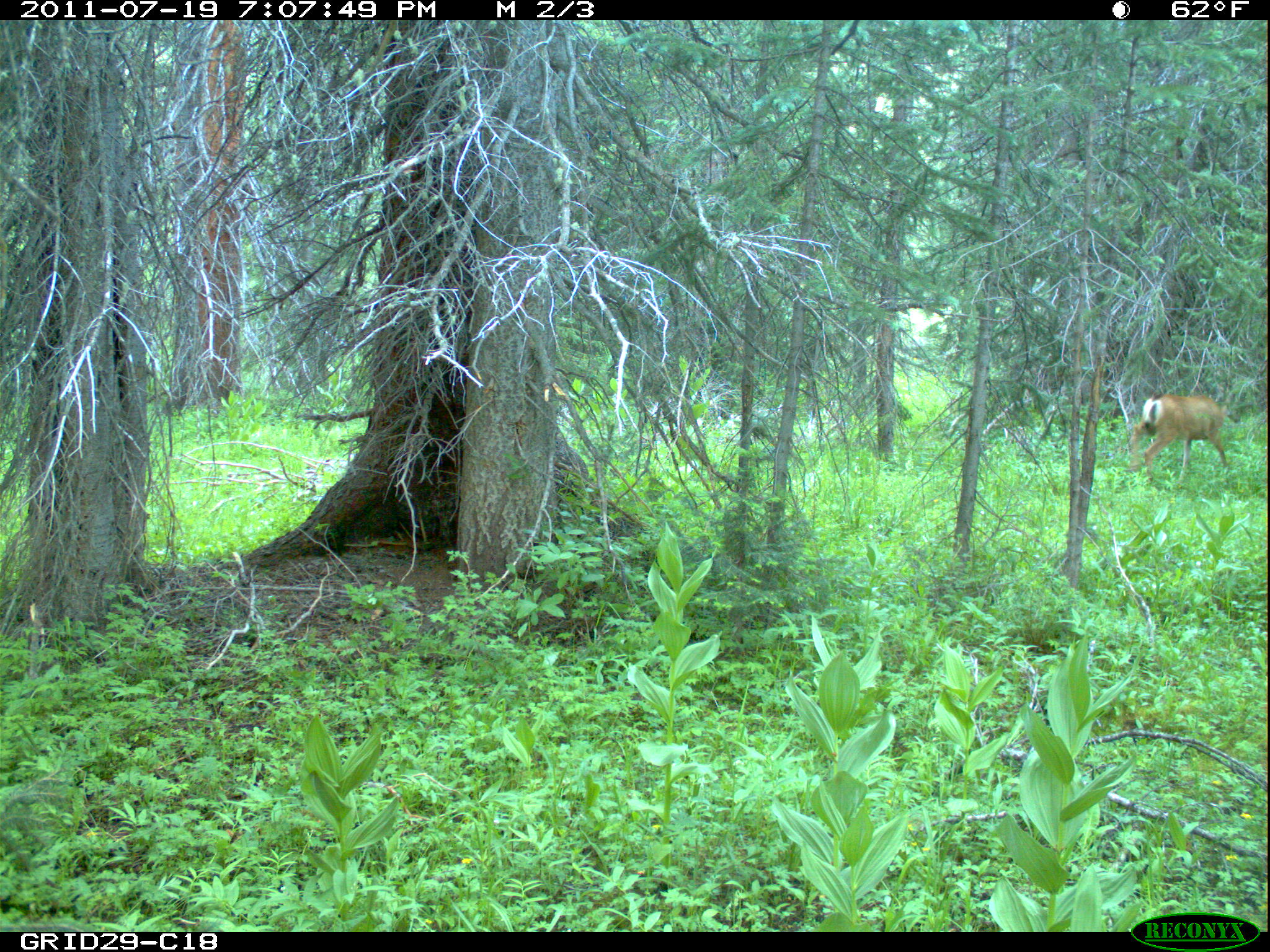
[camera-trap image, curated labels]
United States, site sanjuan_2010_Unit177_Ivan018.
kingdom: Animalia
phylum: Chordata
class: Mammalia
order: Artiodactyla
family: Cervidae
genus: Odocoileus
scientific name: Odocoileus hemionus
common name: mule deer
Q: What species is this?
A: Odocoileus hemionus (mule deer).